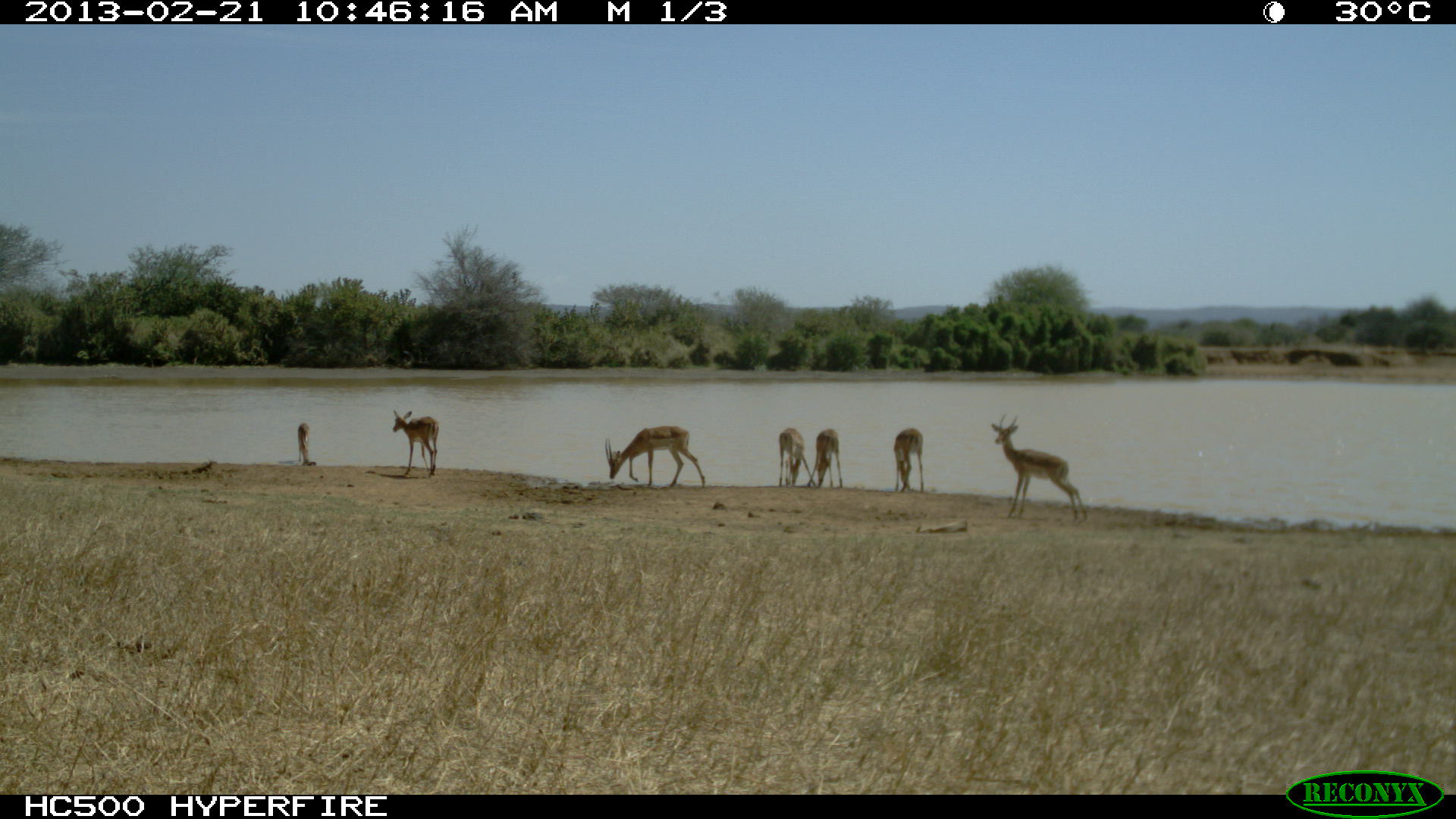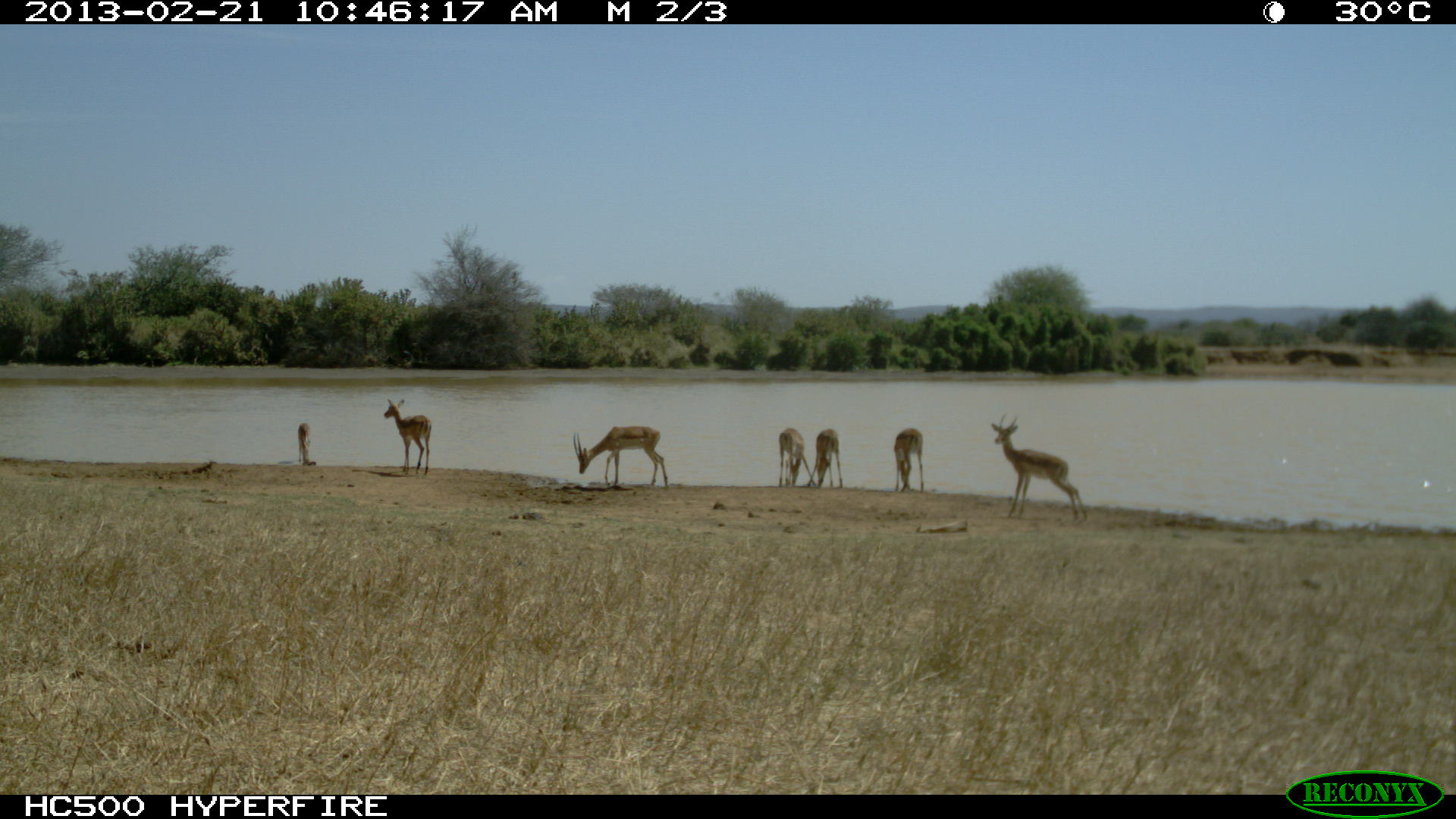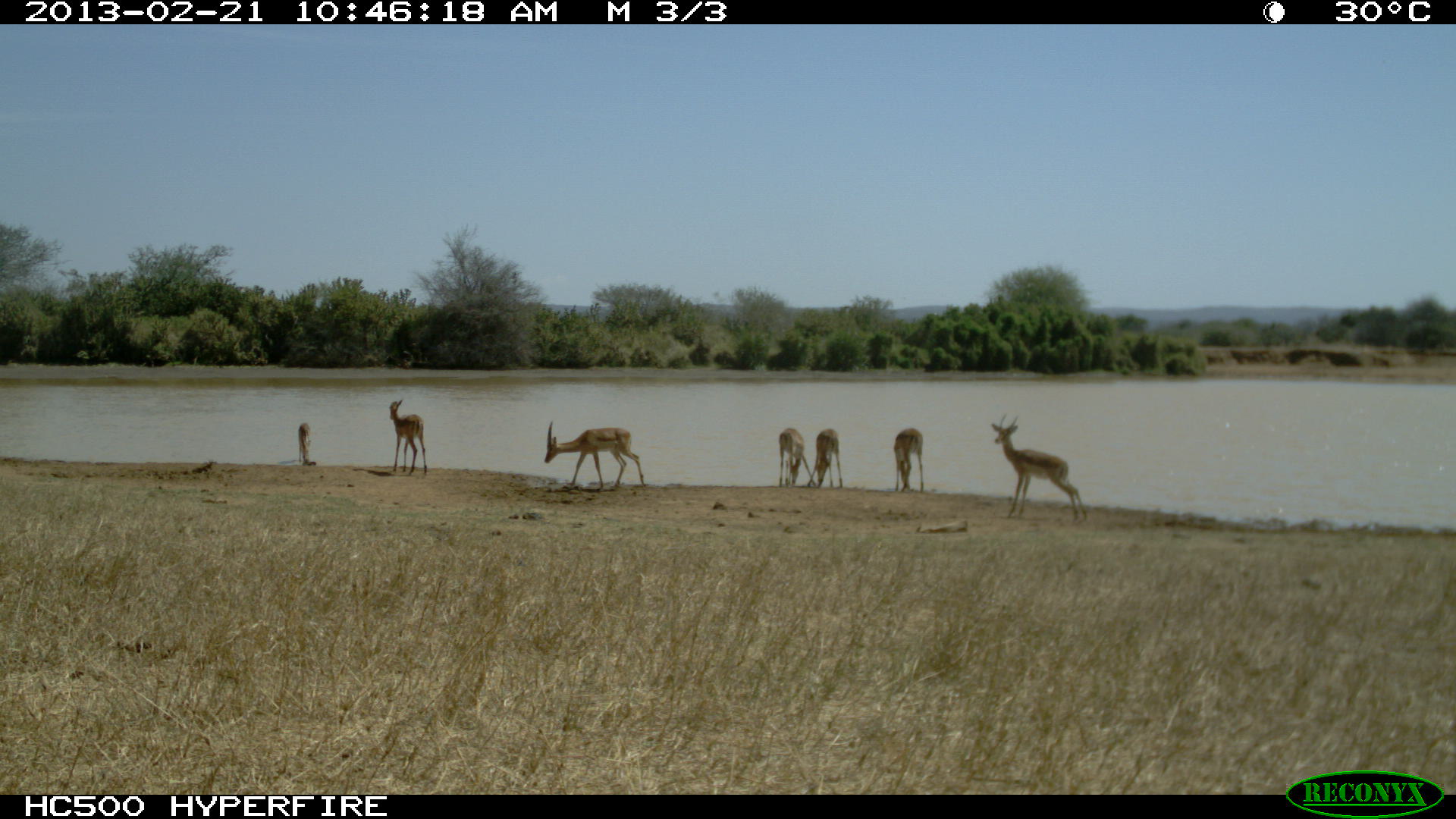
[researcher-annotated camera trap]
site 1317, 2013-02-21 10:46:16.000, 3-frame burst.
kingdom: Animalia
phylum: Chordata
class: Mammalia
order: Artiodactyla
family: Bovidae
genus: Aepyceros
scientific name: Aepyceros melampus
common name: impala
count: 7